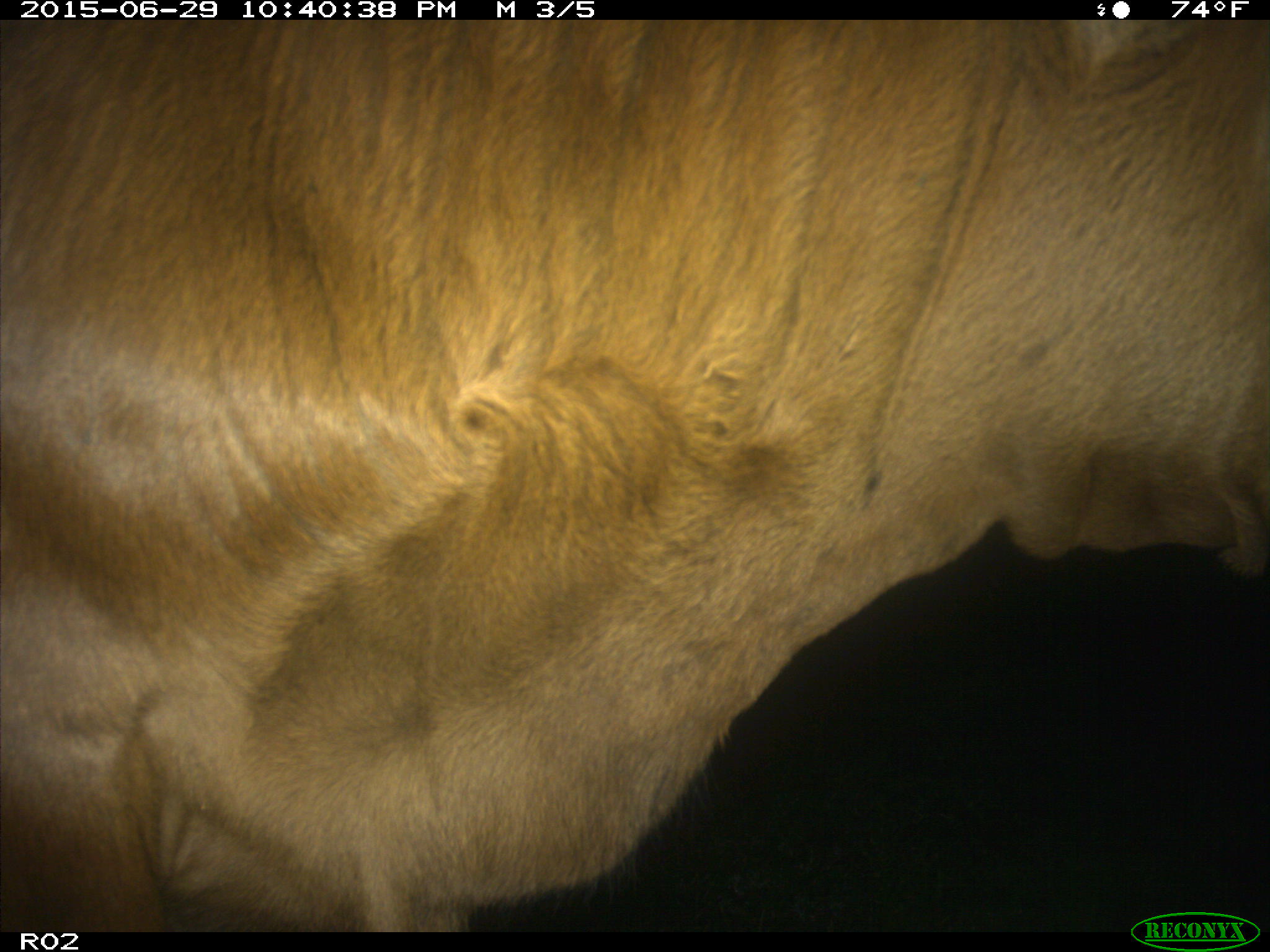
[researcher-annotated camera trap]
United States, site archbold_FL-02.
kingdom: Animalia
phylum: Chordata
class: Mammalia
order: Artiodactyla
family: Bovidae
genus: Bos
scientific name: Bos taurus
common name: domestic cow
Bos taurus (domestic cow).